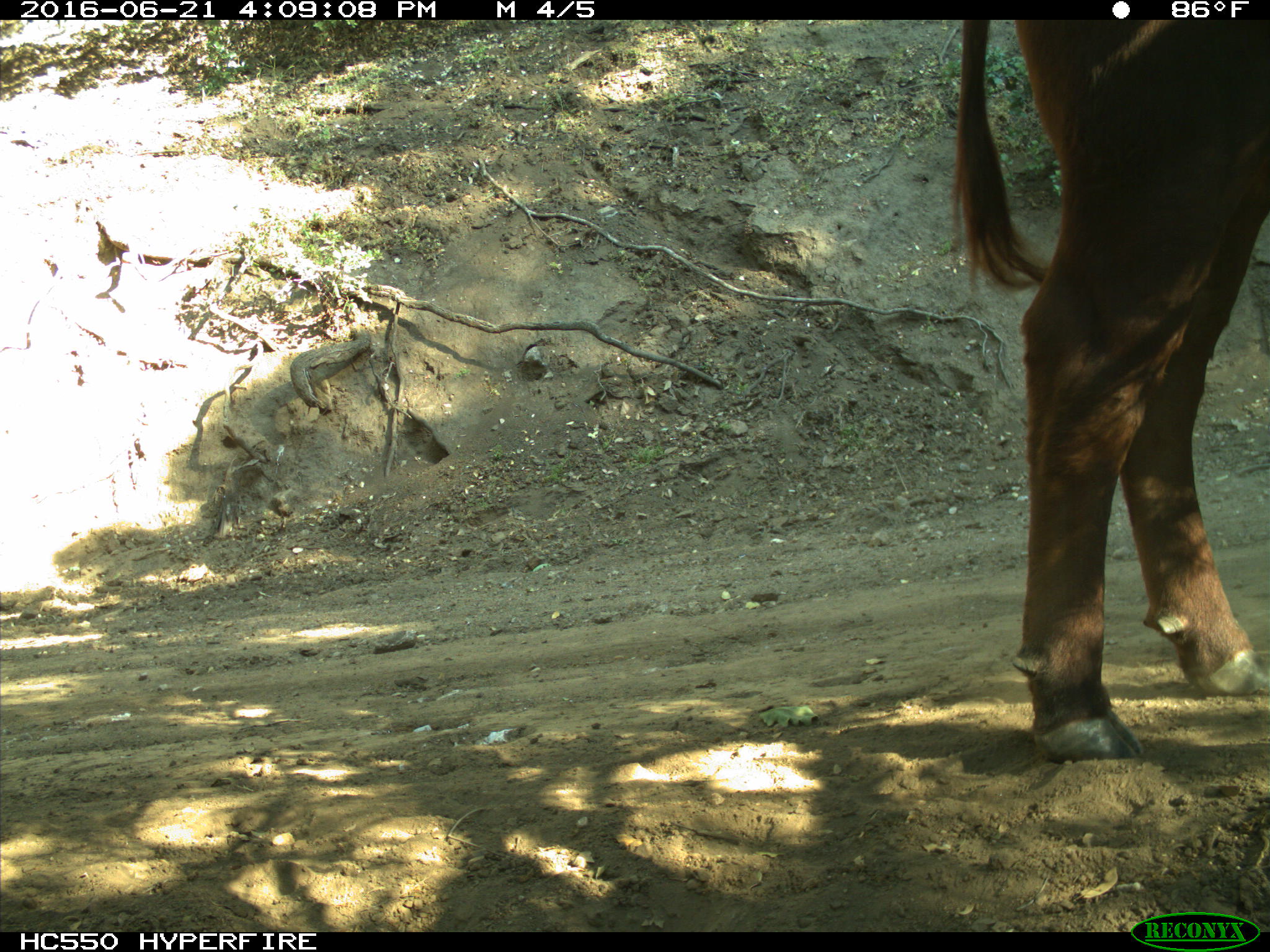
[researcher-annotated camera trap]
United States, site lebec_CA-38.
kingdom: Animalia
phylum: Chordata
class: Mammalia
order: Artiodactyla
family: Bovidae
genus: Bos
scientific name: Bos taurus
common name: domestic cow